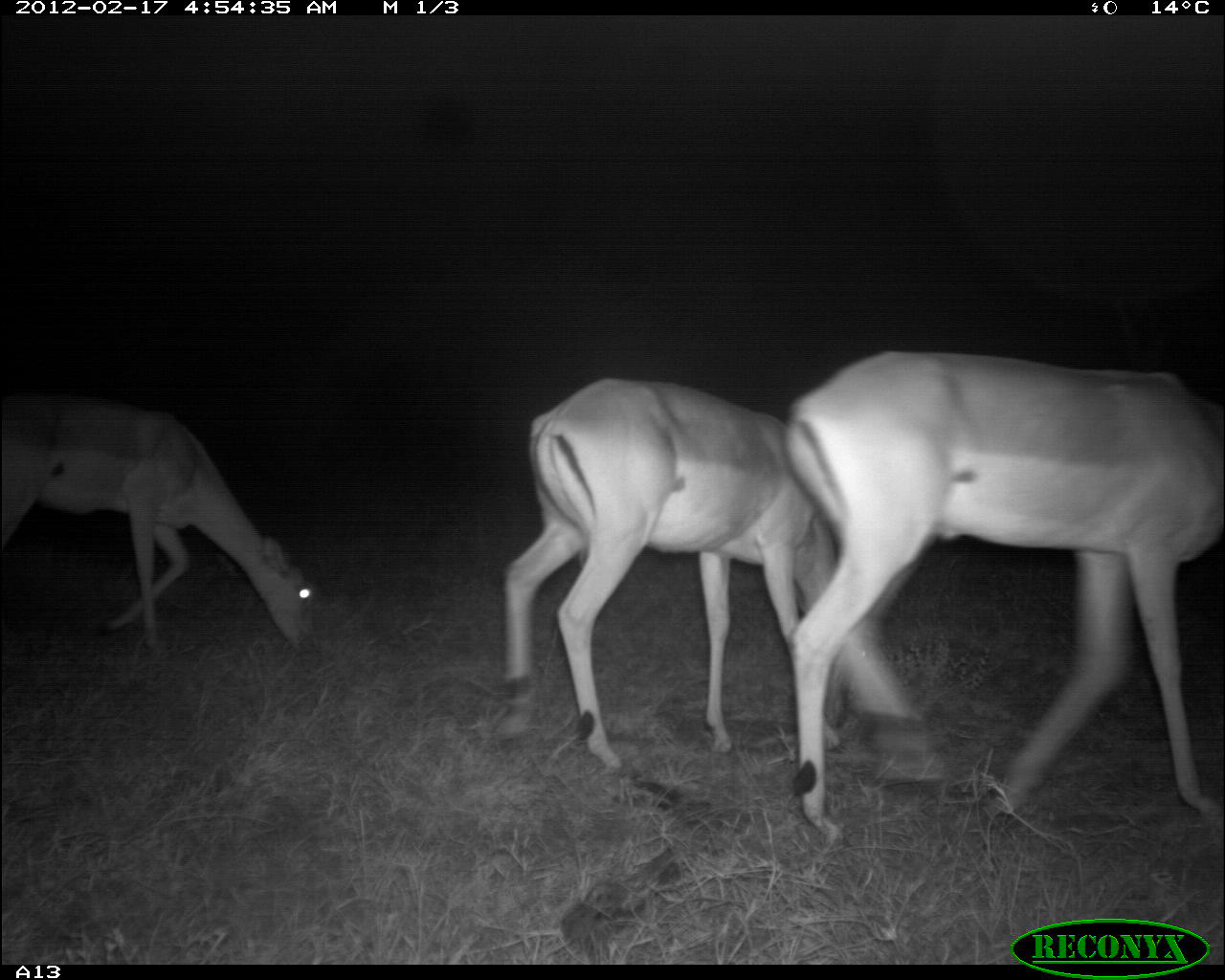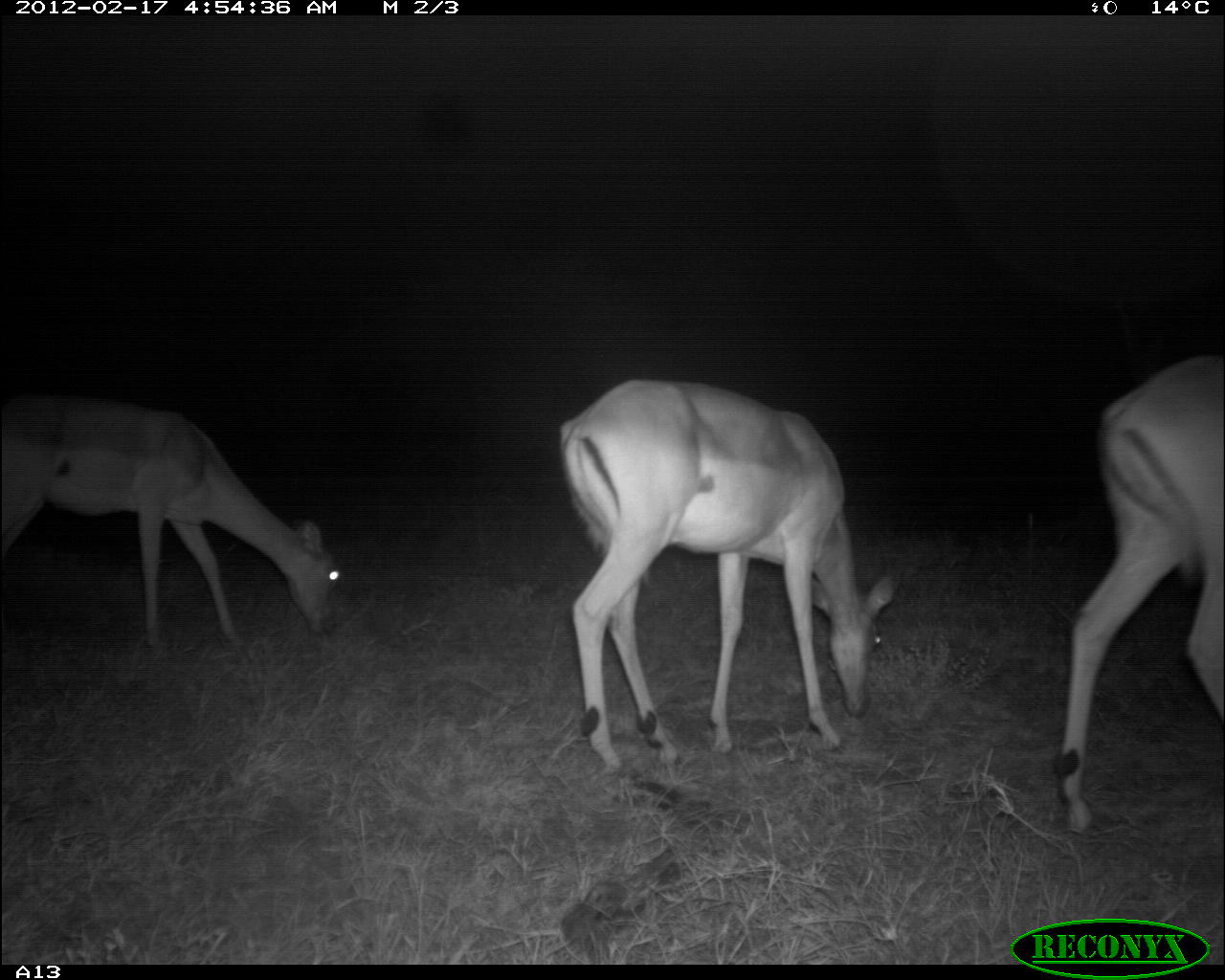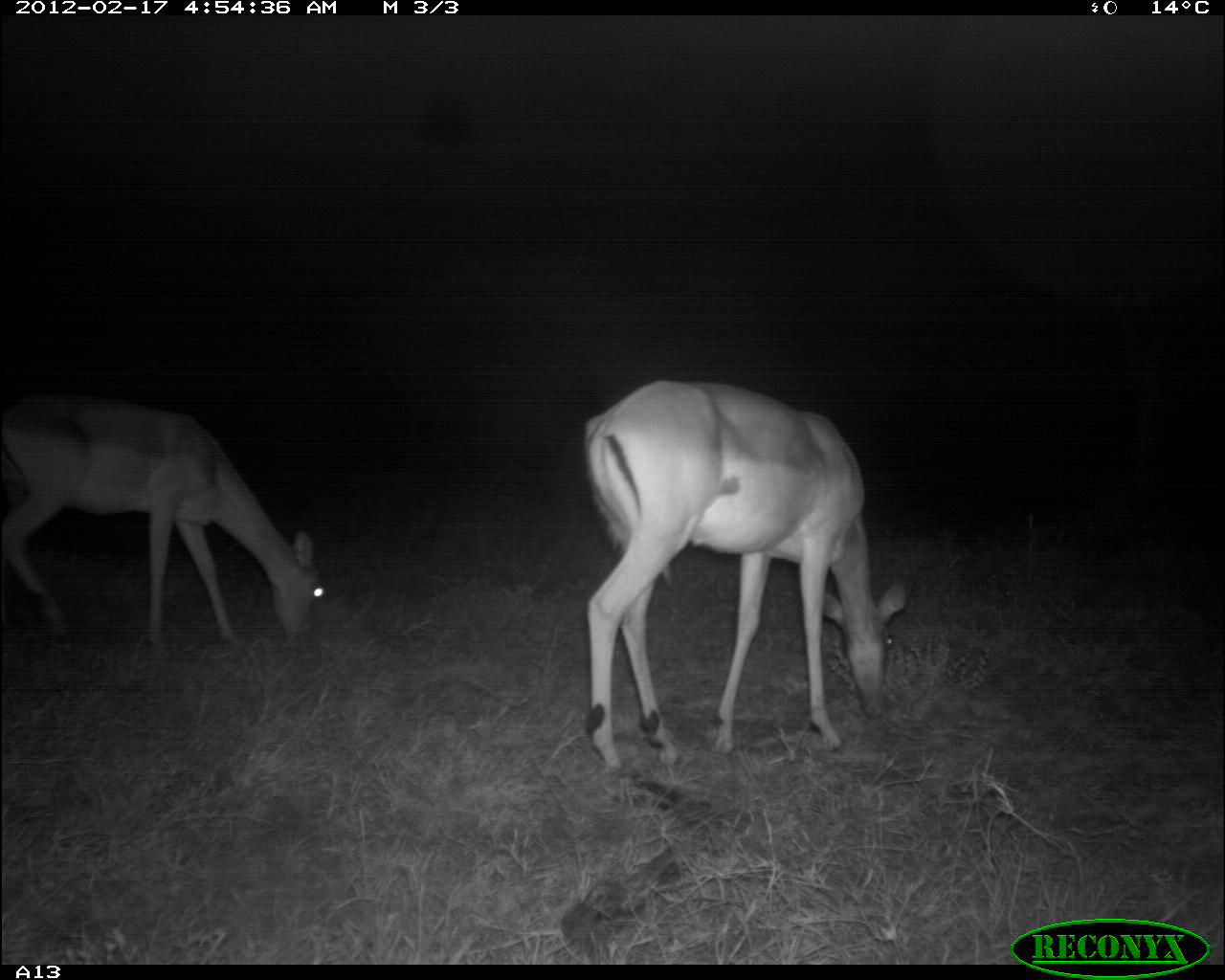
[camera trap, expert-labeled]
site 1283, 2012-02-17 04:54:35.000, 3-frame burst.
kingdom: Animalia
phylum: Chordata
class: Mammalia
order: Artiodactyla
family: Bovidae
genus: Aepyceros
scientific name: Aepyceros melampus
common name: impala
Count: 3.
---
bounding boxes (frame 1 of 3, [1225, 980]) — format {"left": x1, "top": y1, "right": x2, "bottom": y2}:
aepyceros melampus: {"left": 774, "top": 345, "right": 1225, "bottom": 850}; {"left": 498, "top": 371, "right": 864, "bottom": 774}; {"left": 0, "top": 381, "right": 314, "bottom": 663}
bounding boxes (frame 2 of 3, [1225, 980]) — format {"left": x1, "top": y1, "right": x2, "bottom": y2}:
aepyceros melampus: {"left": 548, "top": 371, "right": 902, "bottom": 774}; {"left": 0, "top": 382, "right": 342, "bottom": 660}; {"left": 1046, "top": 345, "right": 1225, "bottom": 838}